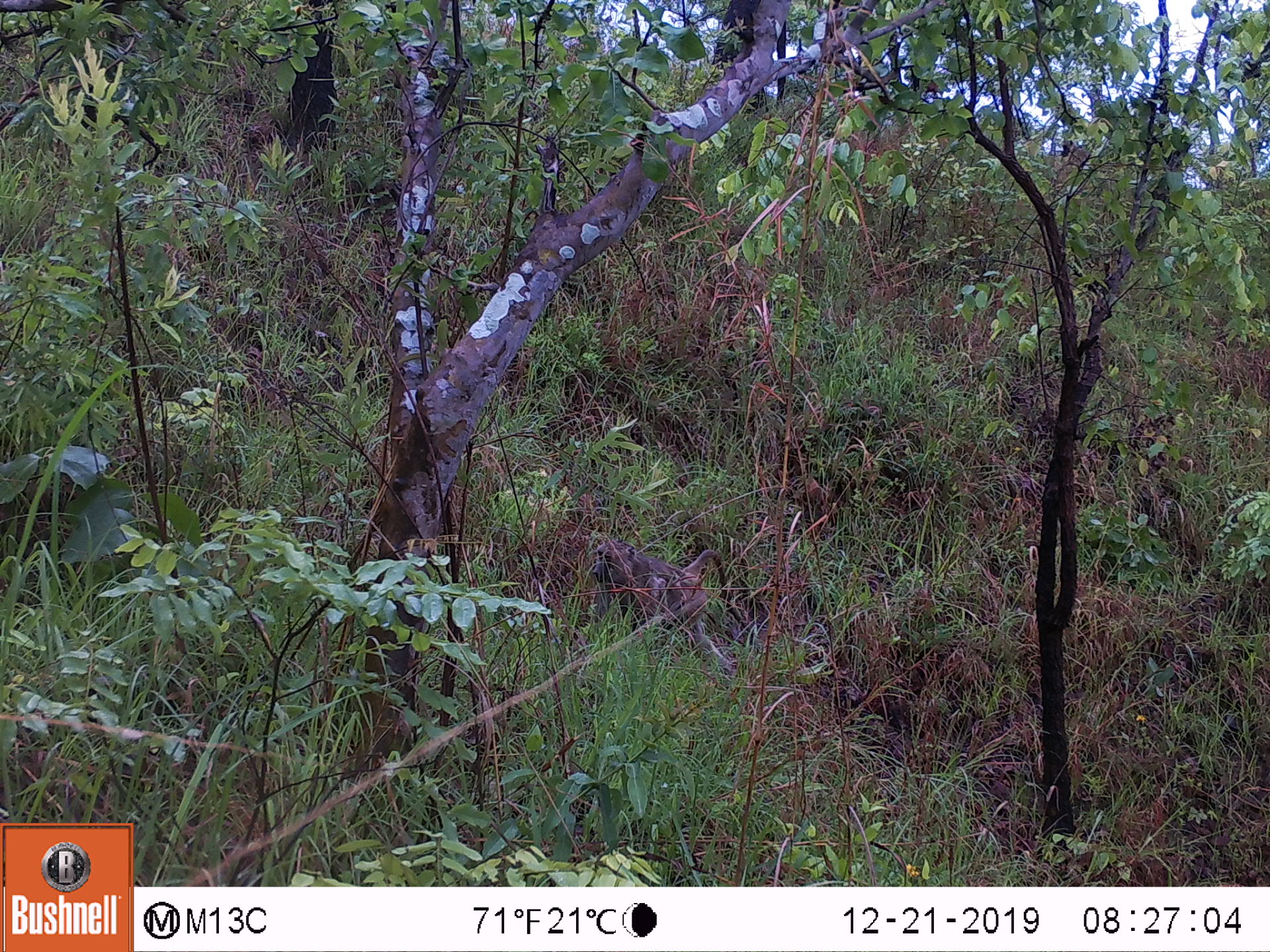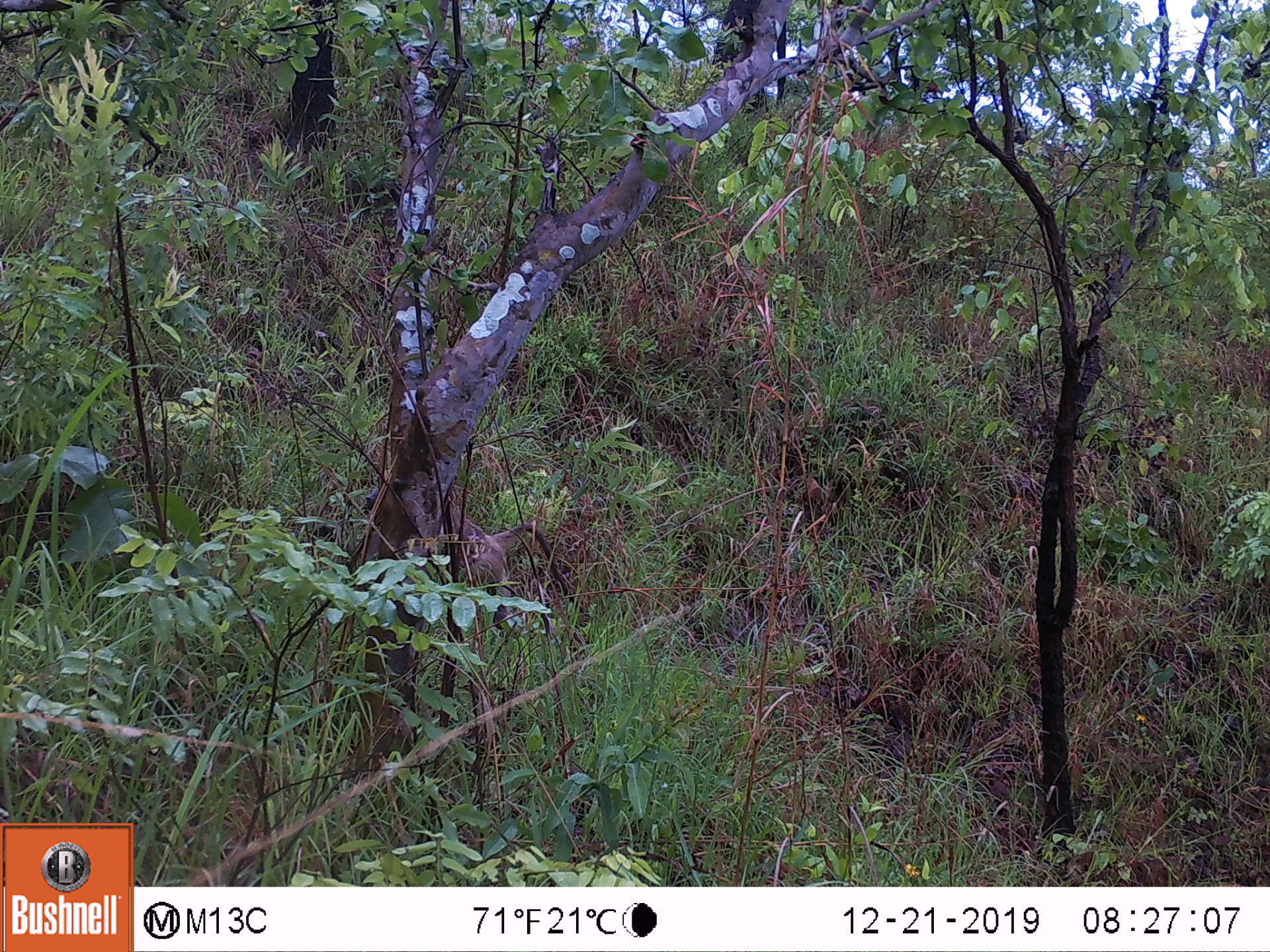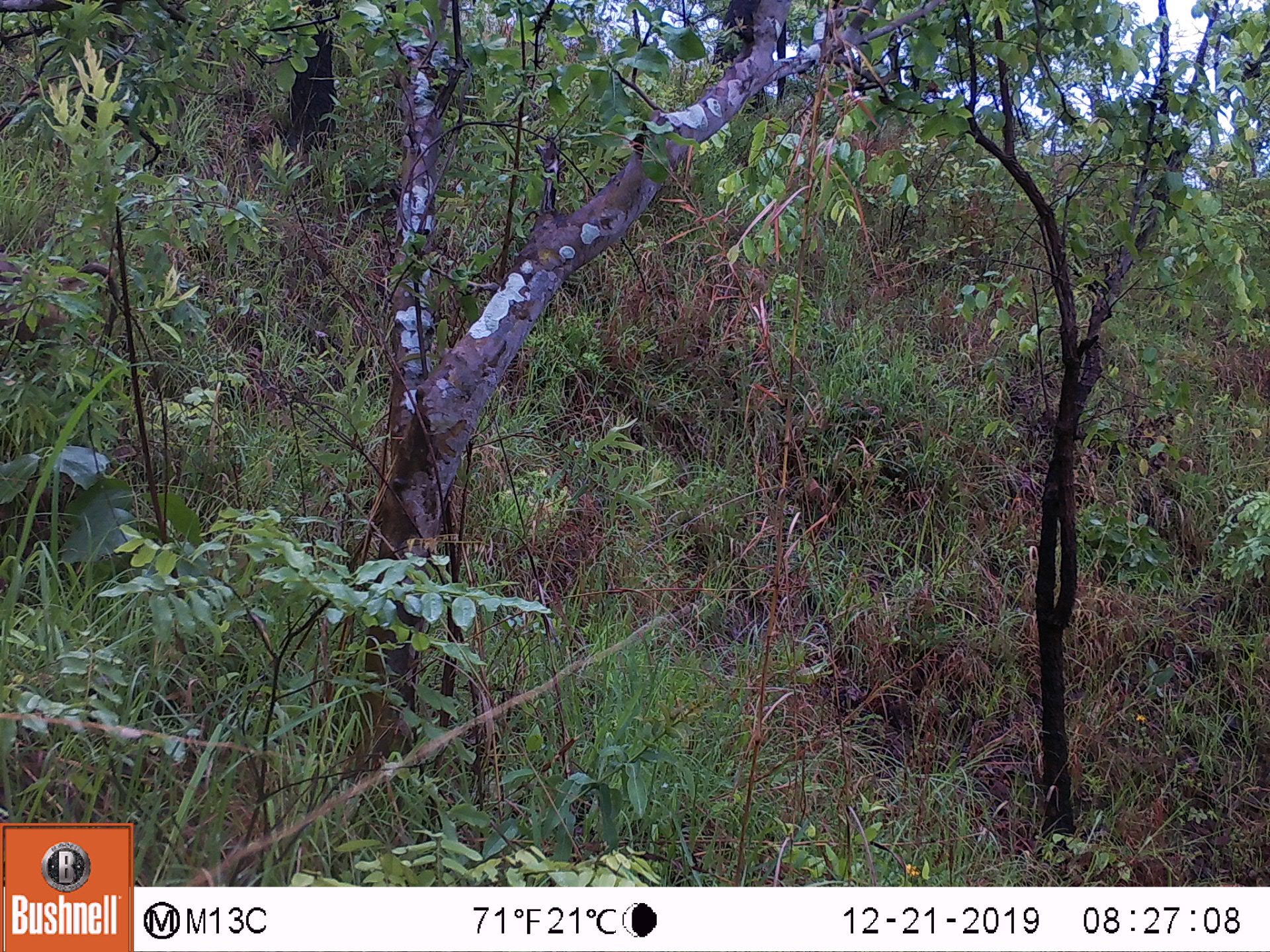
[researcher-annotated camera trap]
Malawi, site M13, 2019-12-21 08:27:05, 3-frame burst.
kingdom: Animalia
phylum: Chordata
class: Mammalia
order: Primates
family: Cercopithecidae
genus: Papio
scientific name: Papio cynocephalus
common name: yellow baboon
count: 1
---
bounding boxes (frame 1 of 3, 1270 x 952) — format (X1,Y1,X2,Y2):
yellow baboon: (580,533,745,668)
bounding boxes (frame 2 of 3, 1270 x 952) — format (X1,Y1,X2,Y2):
yellow baboon: (443,493,570,614)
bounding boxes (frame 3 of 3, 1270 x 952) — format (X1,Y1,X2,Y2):
yellow baboon: (0,250,119,364)